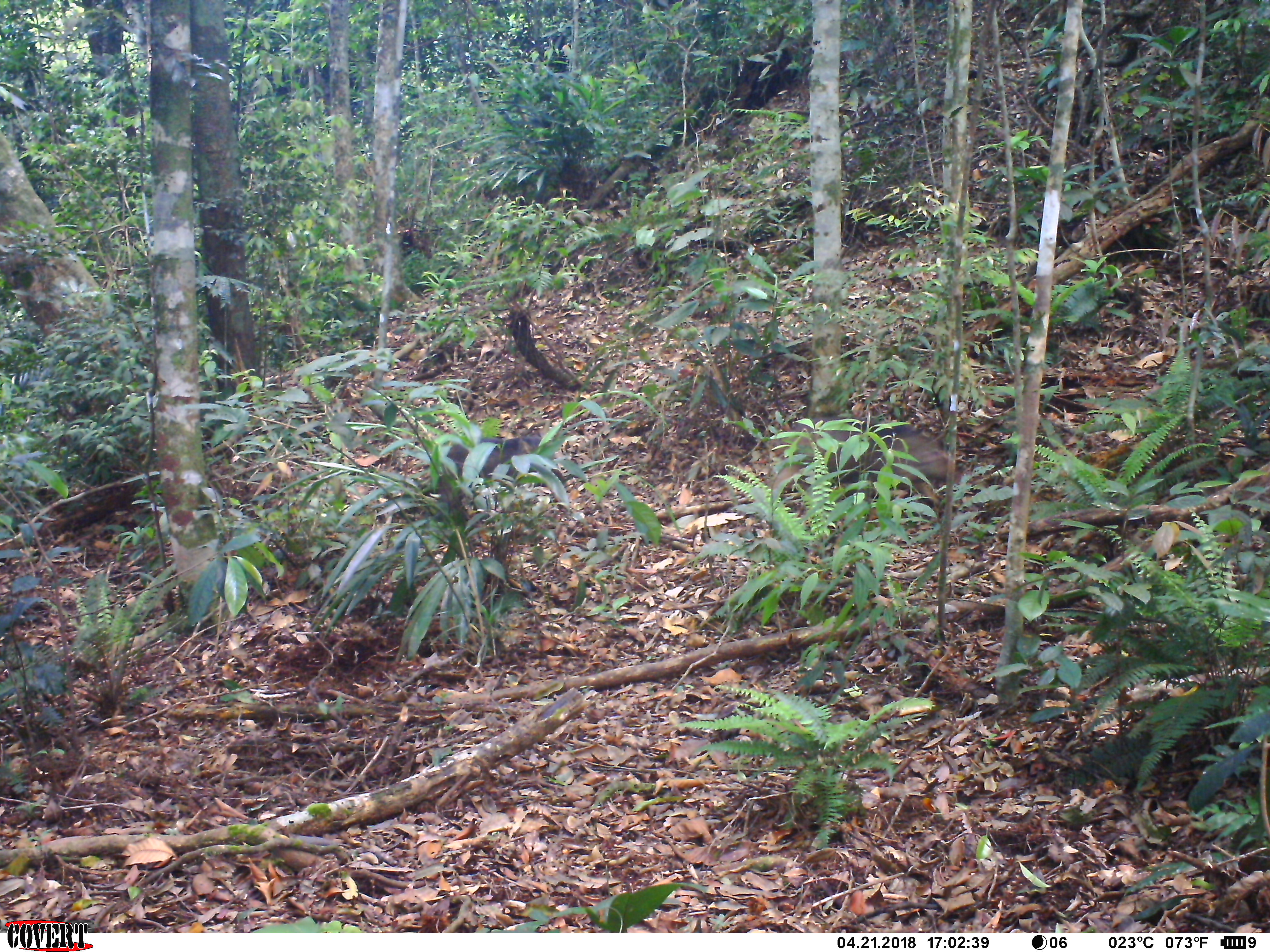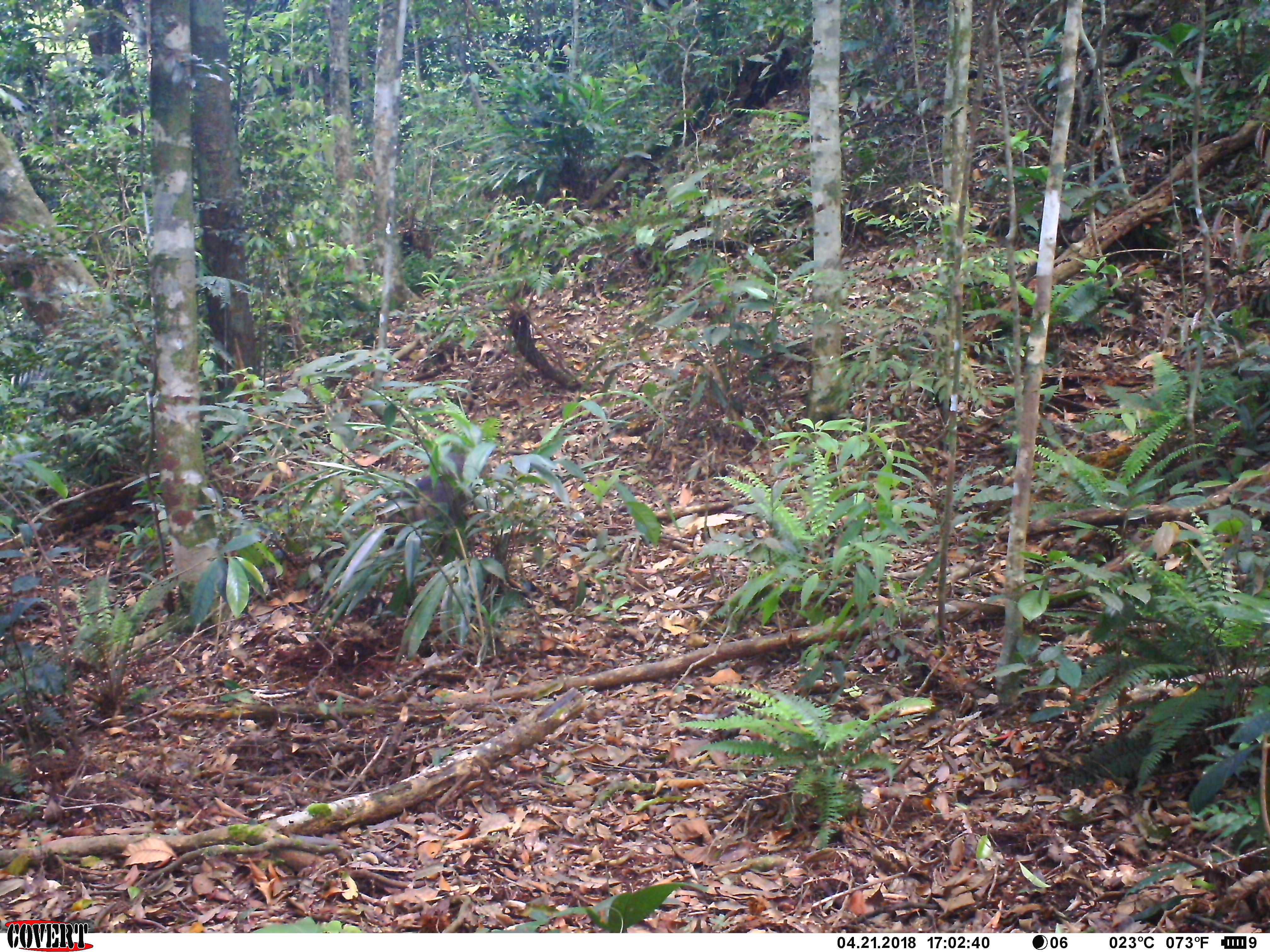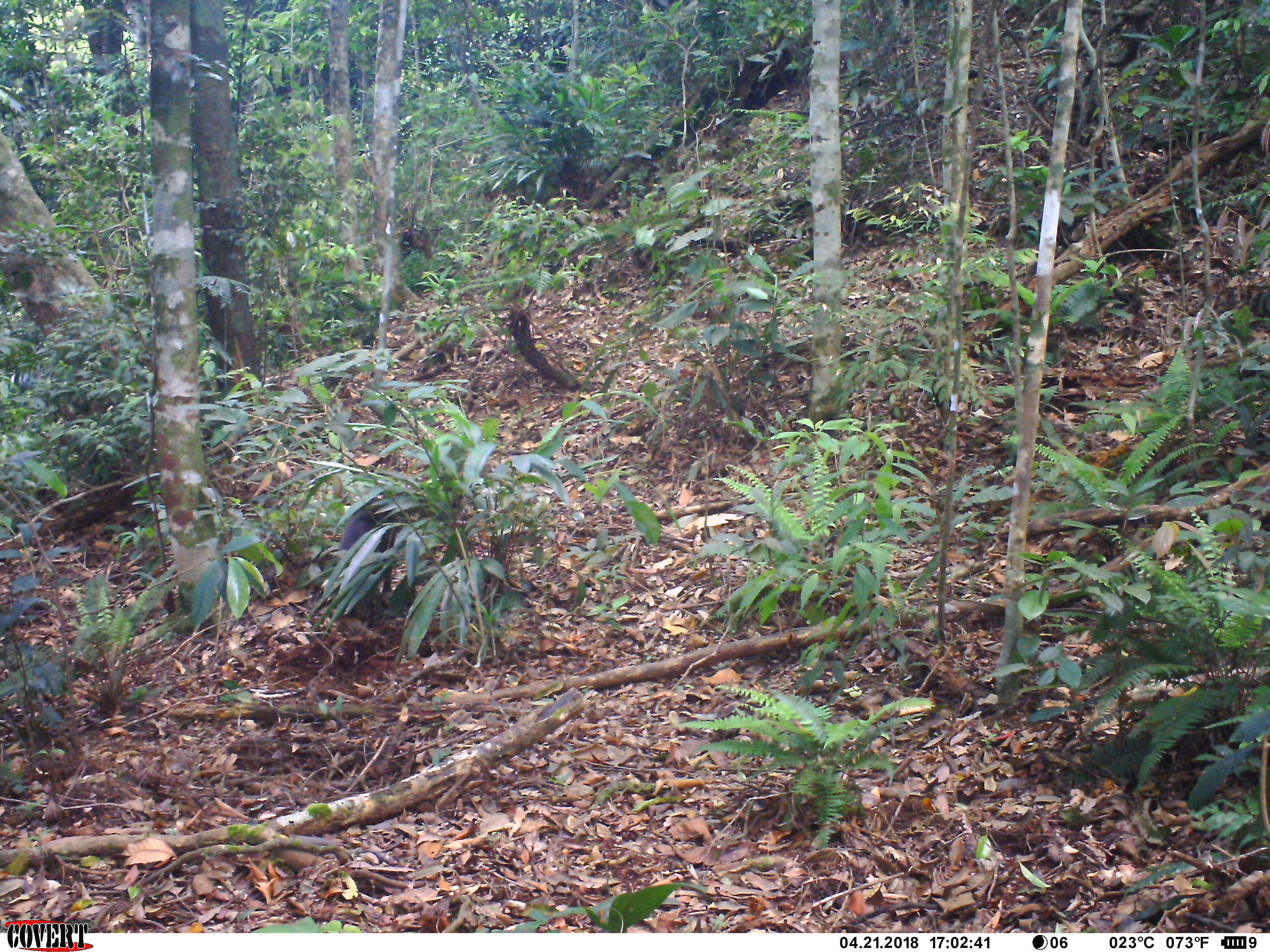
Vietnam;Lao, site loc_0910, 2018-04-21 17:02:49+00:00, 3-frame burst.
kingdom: Animalia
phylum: Chordata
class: Mammalia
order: Artiodactyla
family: Suidae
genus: Sus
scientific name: Sus scrofa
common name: eurasian wild pig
Eurasian wild pig (Sus scrofa). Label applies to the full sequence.